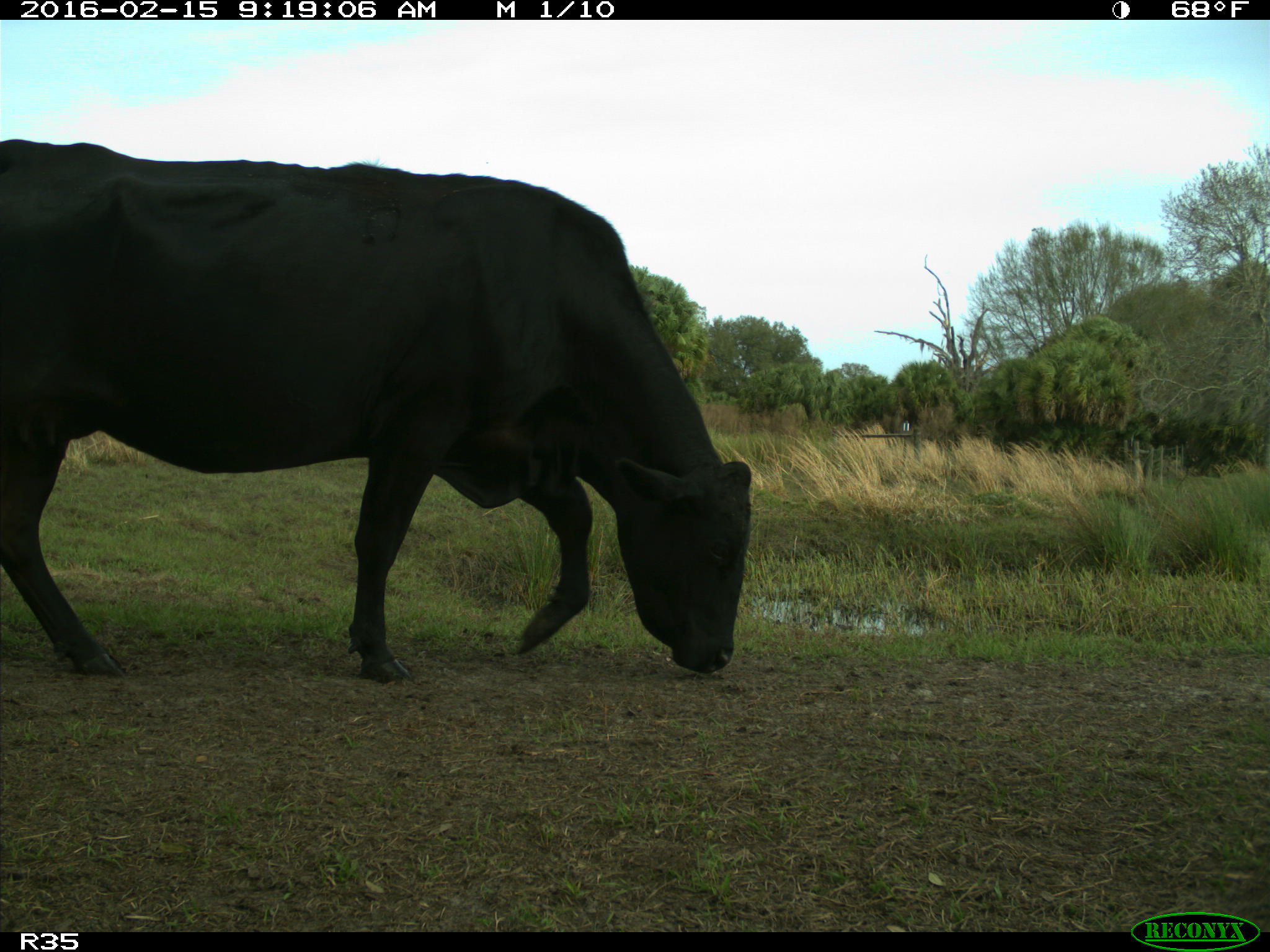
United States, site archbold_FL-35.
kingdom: Animalia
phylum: Chordata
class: Mammalia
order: Artiodactyla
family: Bovidae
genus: Bos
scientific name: Bos taurus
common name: domestic cow